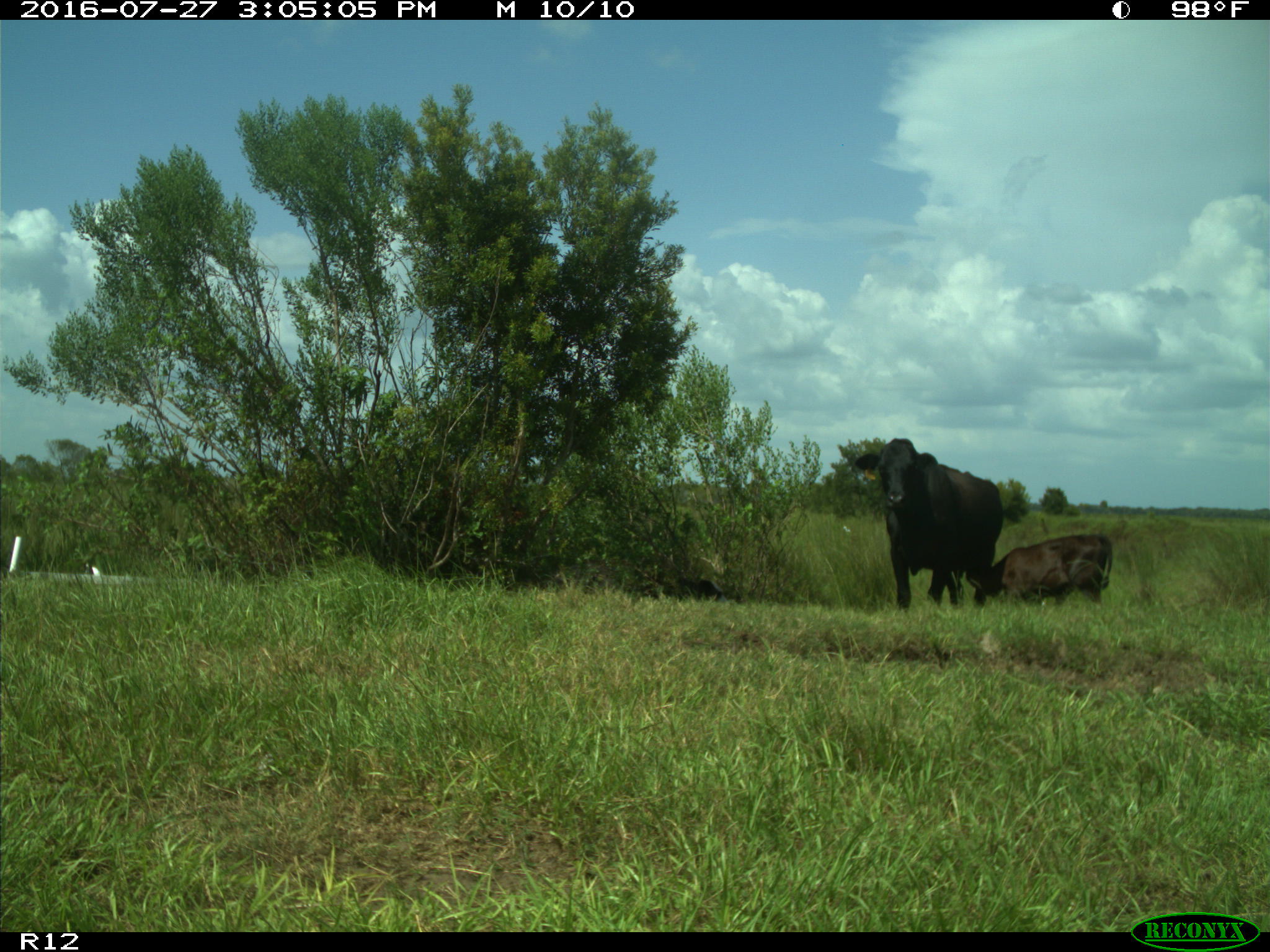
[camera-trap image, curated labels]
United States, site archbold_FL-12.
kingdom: Animalia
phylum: Chordata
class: Mammalia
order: Artiodactyla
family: Bovidae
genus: Bos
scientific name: Bos taurus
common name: domestic cow